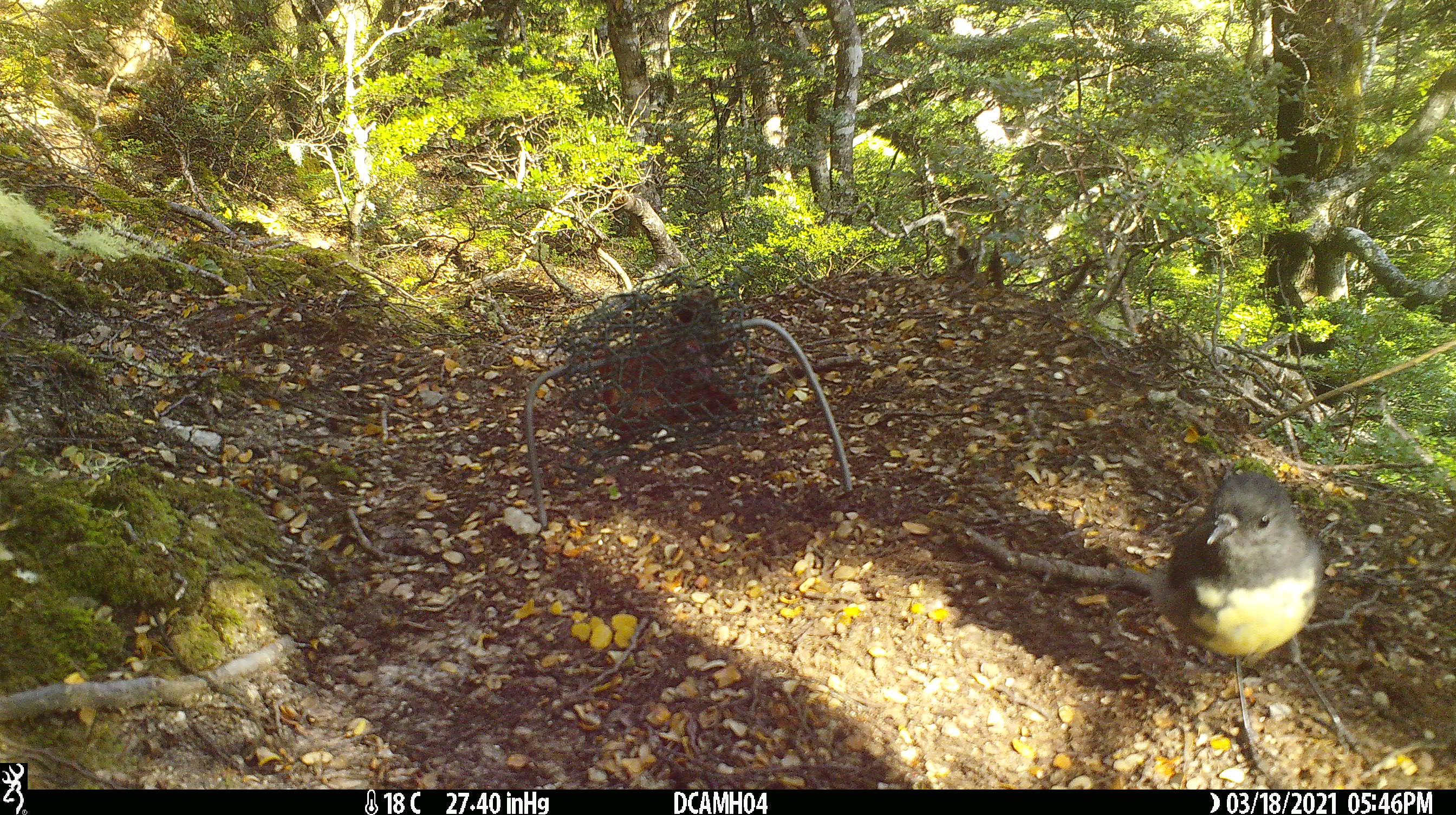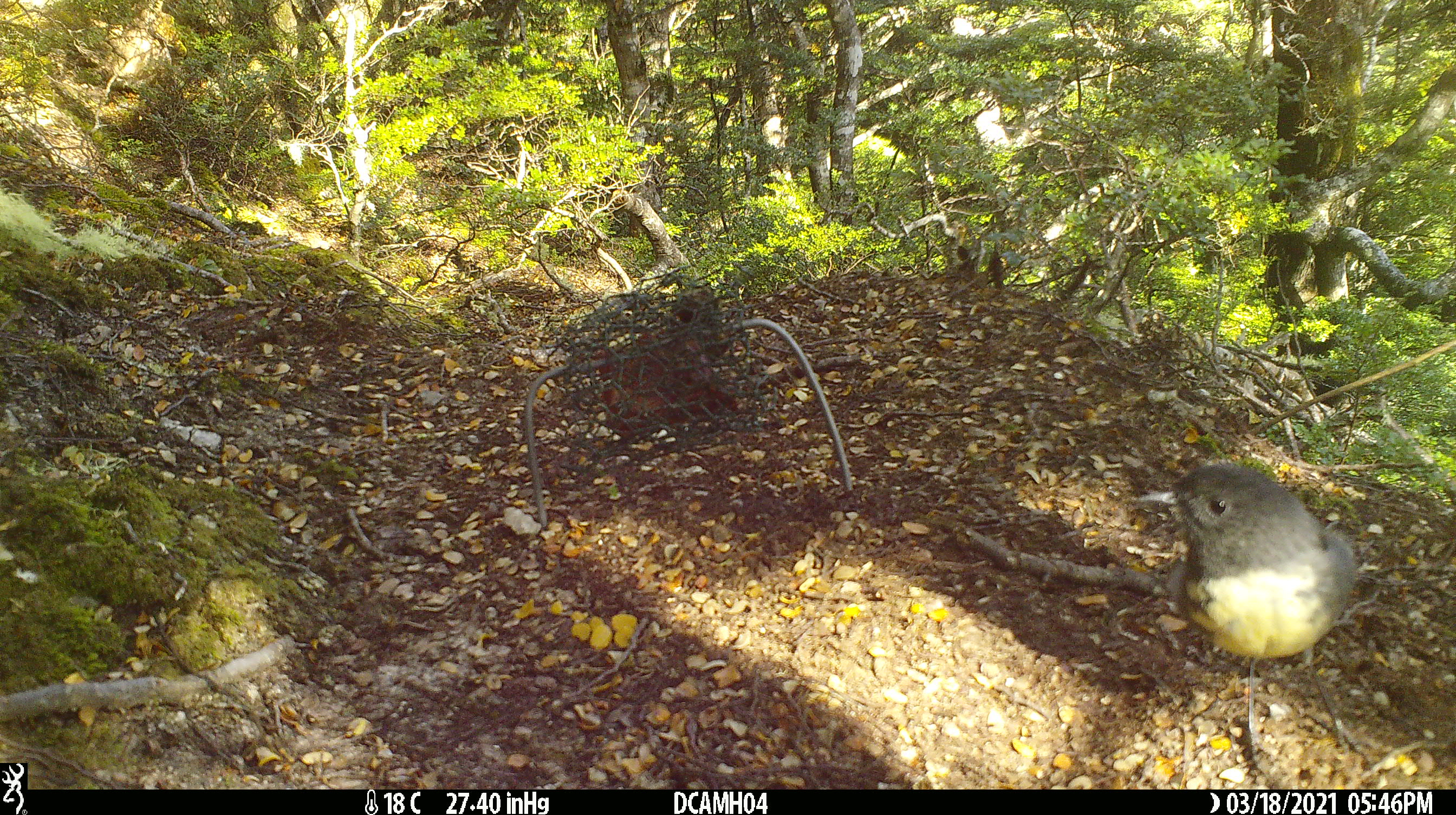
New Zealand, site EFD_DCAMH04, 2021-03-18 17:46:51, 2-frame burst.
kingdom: Animalia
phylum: Chordata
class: Aves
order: Passeriformes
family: Petroicidae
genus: Petroica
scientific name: Petroica australis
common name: new zealand robin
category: robin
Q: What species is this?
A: Robin (new zealand robin) (Petroica australis).